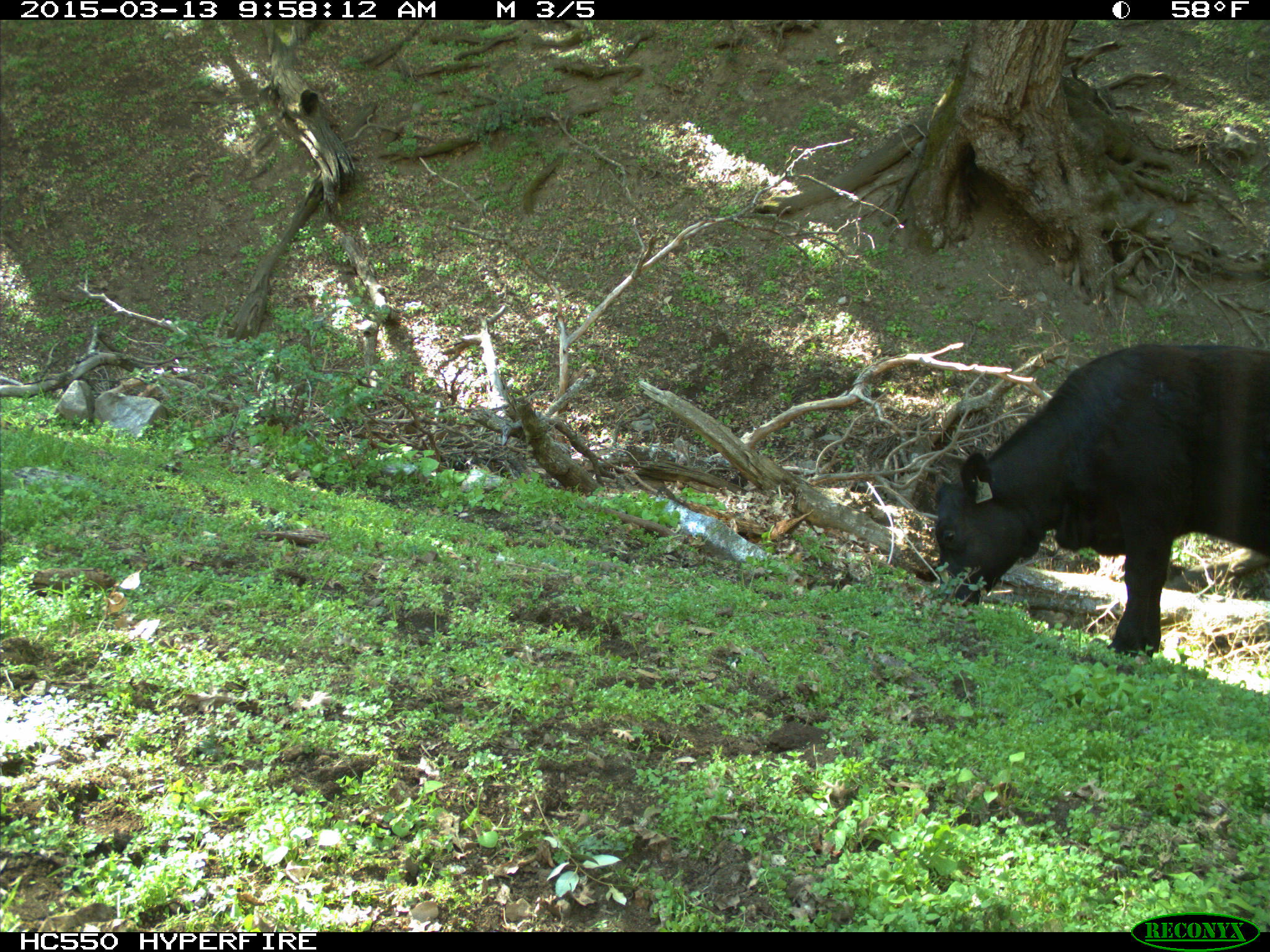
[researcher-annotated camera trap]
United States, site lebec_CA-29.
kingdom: Animalia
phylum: Chordata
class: Mammalia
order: Artiodactyla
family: Bovidae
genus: Bos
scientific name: Bos taurus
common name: domestic cow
Bos taurus (domestic cow).